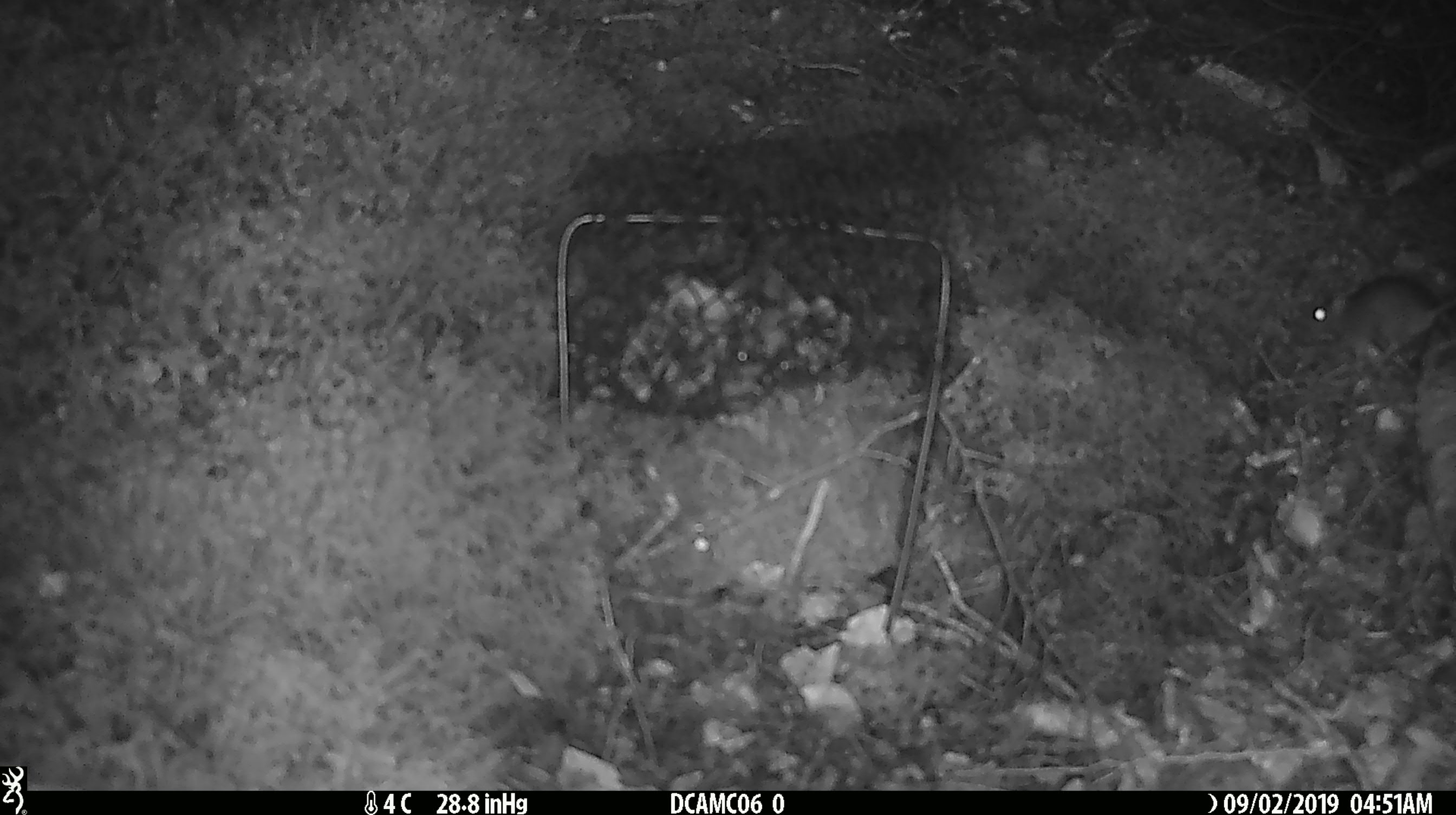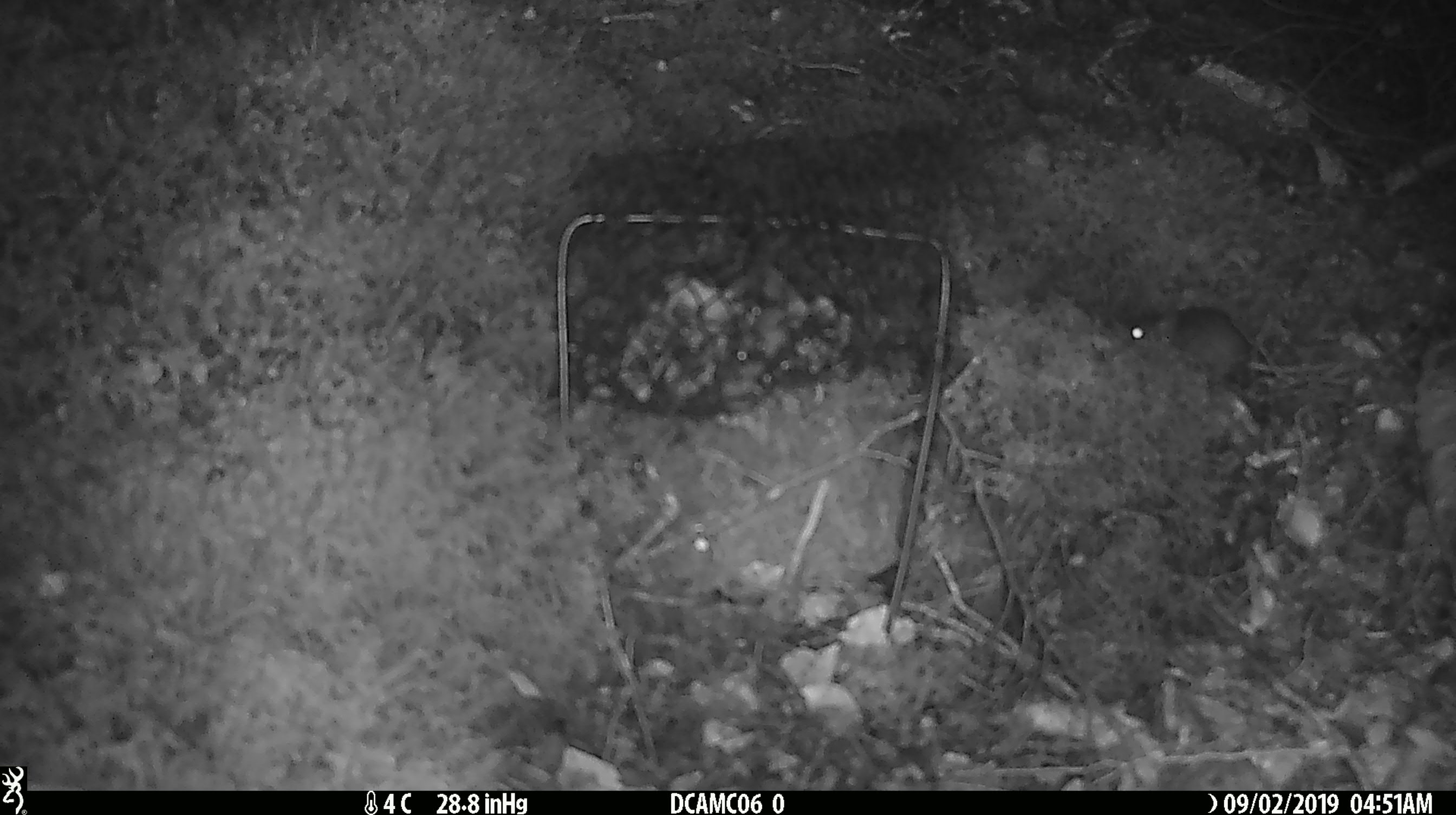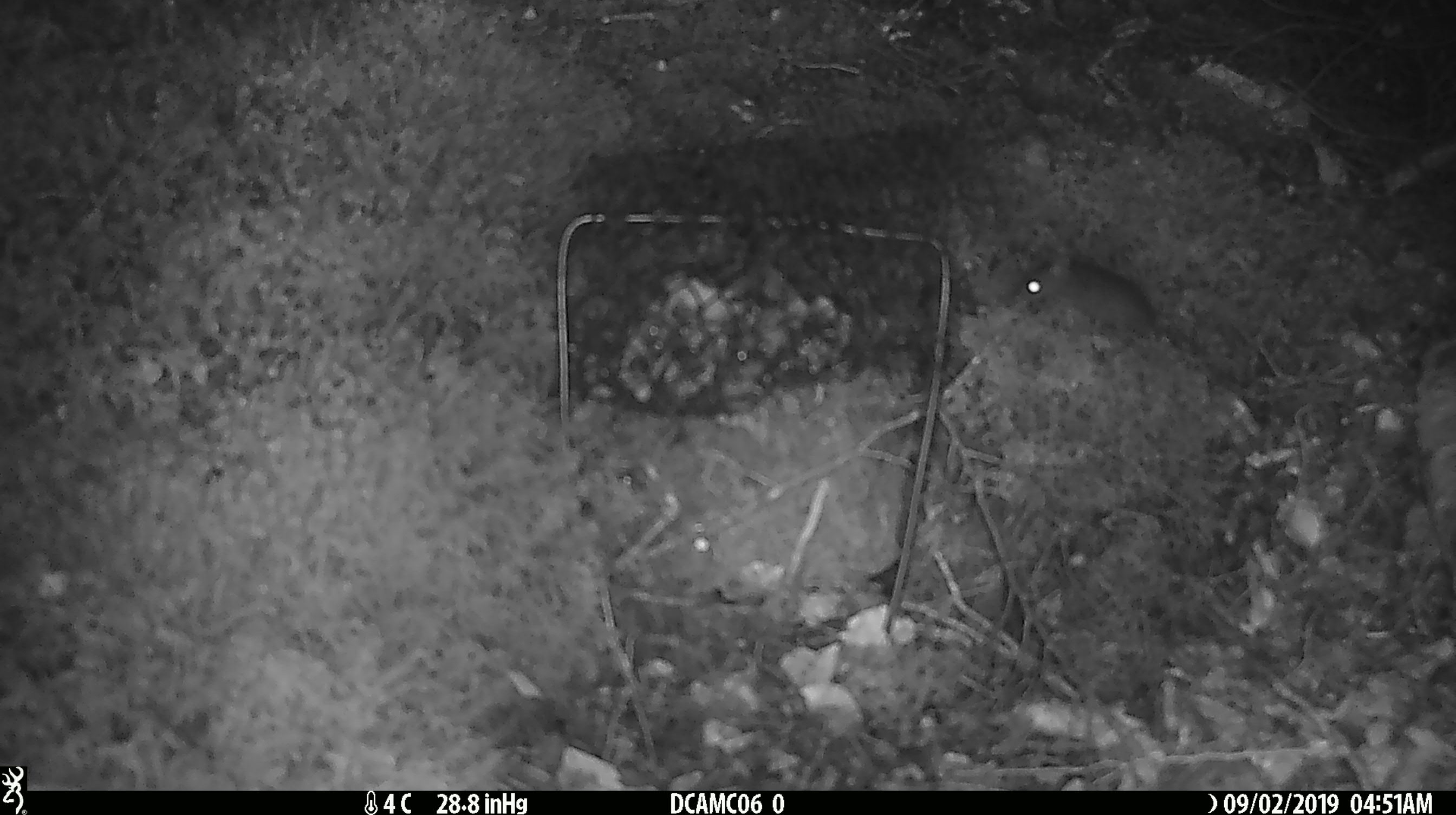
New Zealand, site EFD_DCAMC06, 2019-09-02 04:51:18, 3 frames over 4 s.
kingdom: Animalia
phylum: Chordata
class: Mammalia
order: Rodentia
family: Muridae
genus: Mus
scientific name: Mus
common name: mouse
Mouse (Mus).